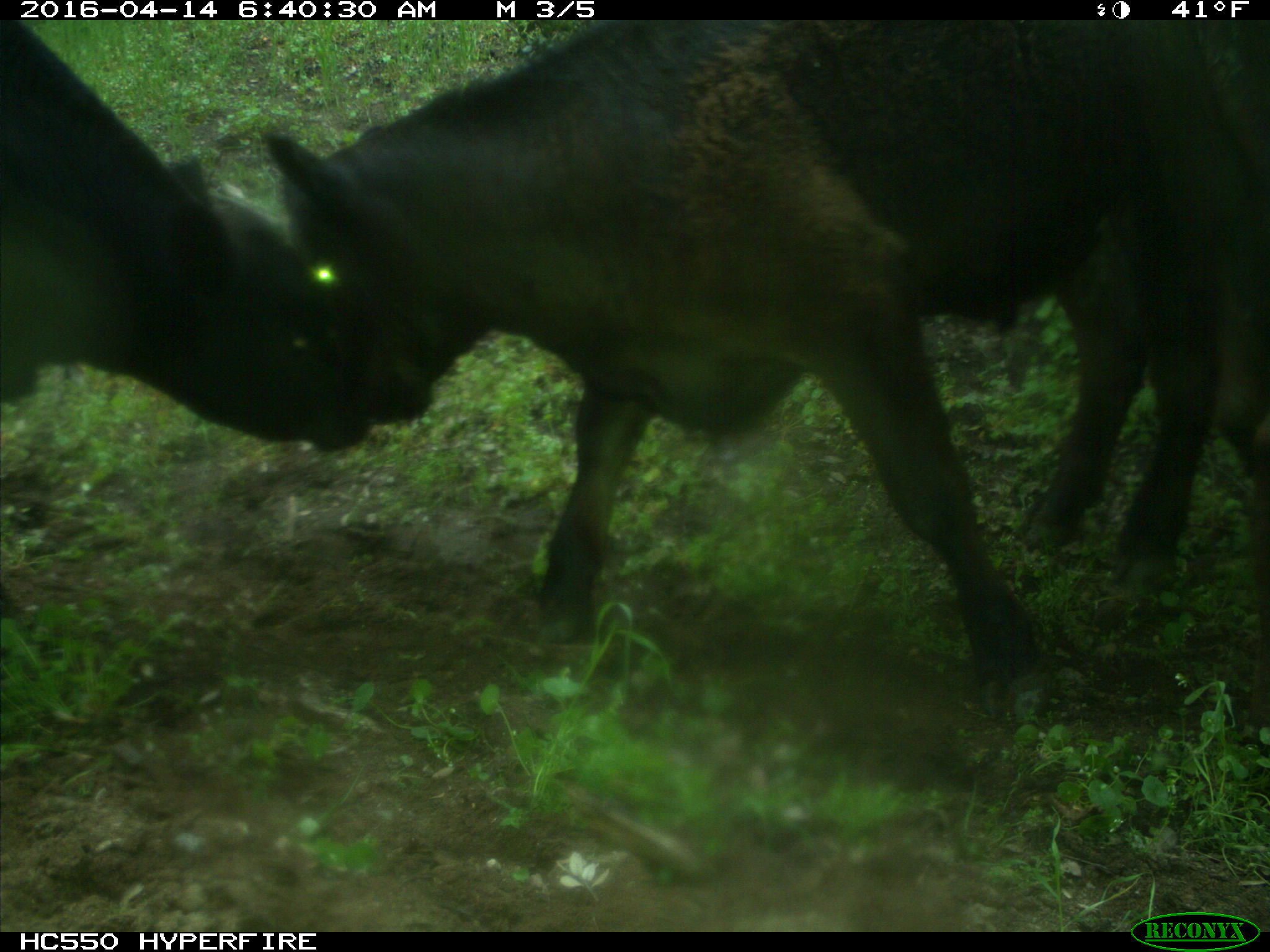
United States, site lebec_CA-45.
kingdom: Animalia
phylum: Chordata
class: Mammalia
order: Artiodactyla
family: Bovidae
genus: Bos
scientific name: Bos taurus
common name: domestic cow